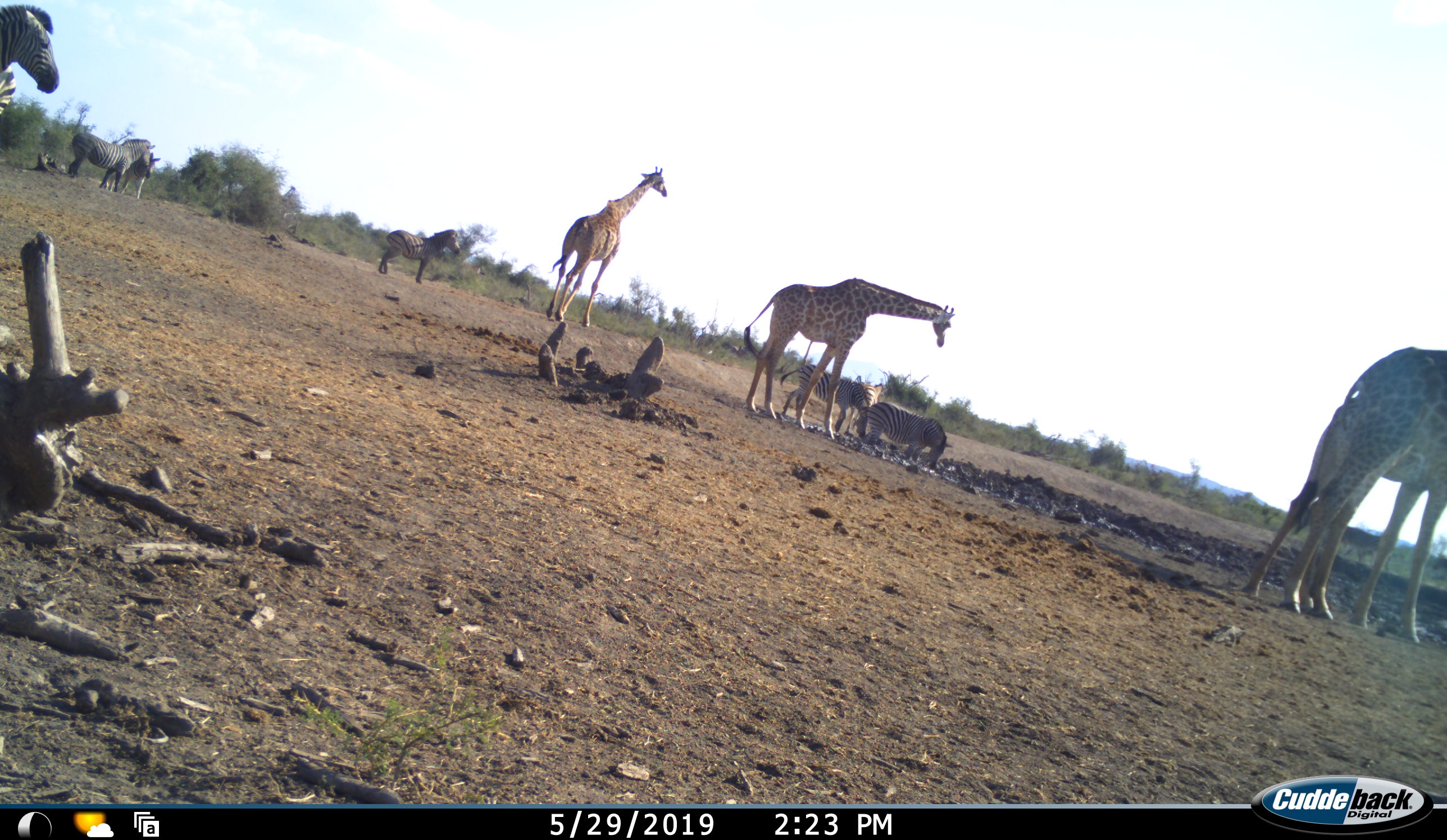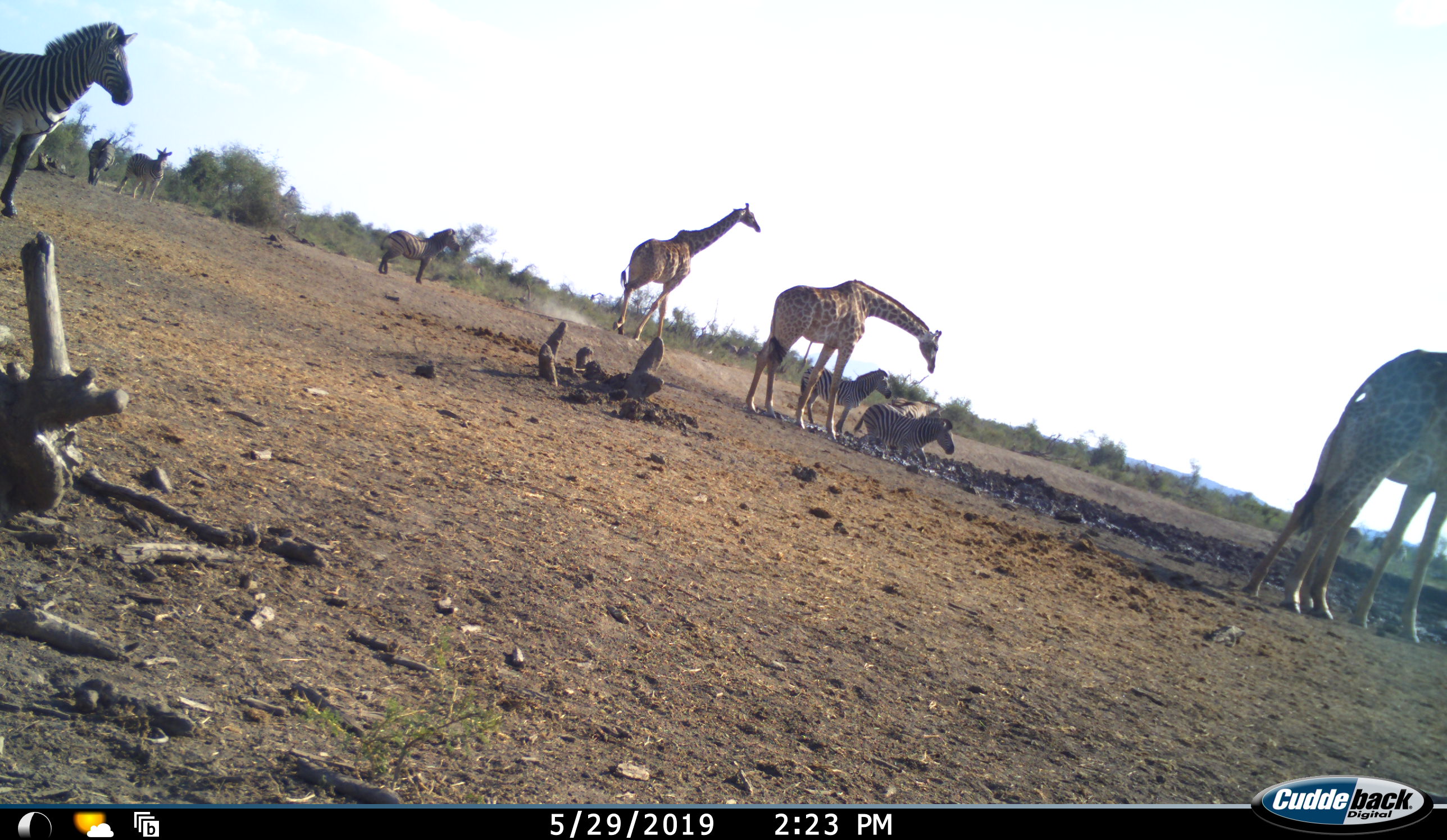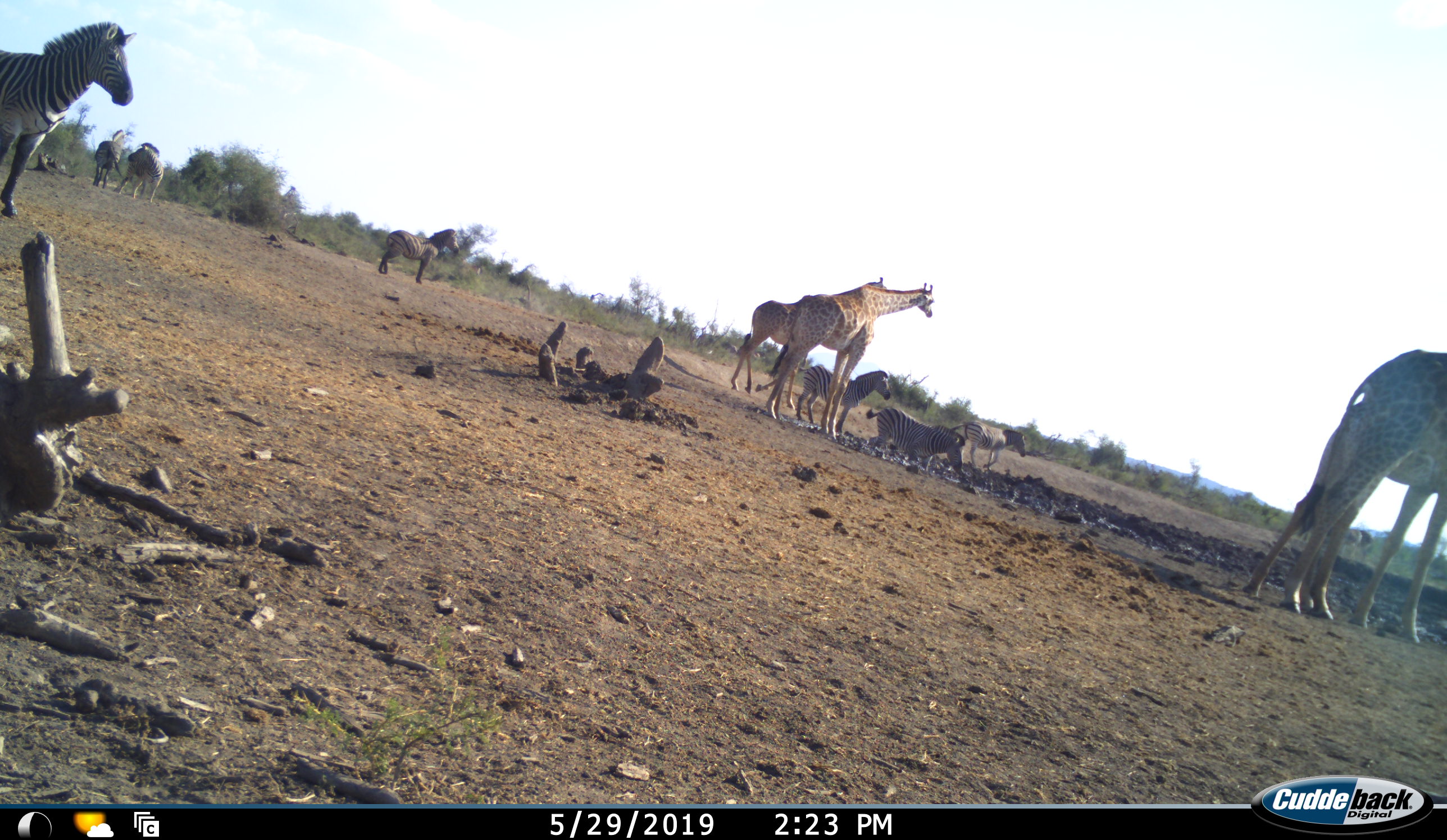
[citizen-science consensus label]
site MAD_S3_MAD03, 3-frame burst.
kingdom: Animalia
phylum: Chordata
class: Mammalia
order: Artiodactyla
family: Giraffidae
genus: Giraffa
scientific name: Giraffa camelopardalis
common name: giraffe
Giraffe (Giraffa camelopardalis), count 4. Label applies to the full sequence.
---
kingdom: Animalia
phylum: Chordata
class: Mammalia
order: Perissodactyla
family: Equidae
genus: Equus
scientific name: Equus quagga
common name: plains zebra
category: zebraplains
Zebraplains (plains zebra) (Equus quagga), count 7. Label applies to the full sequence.